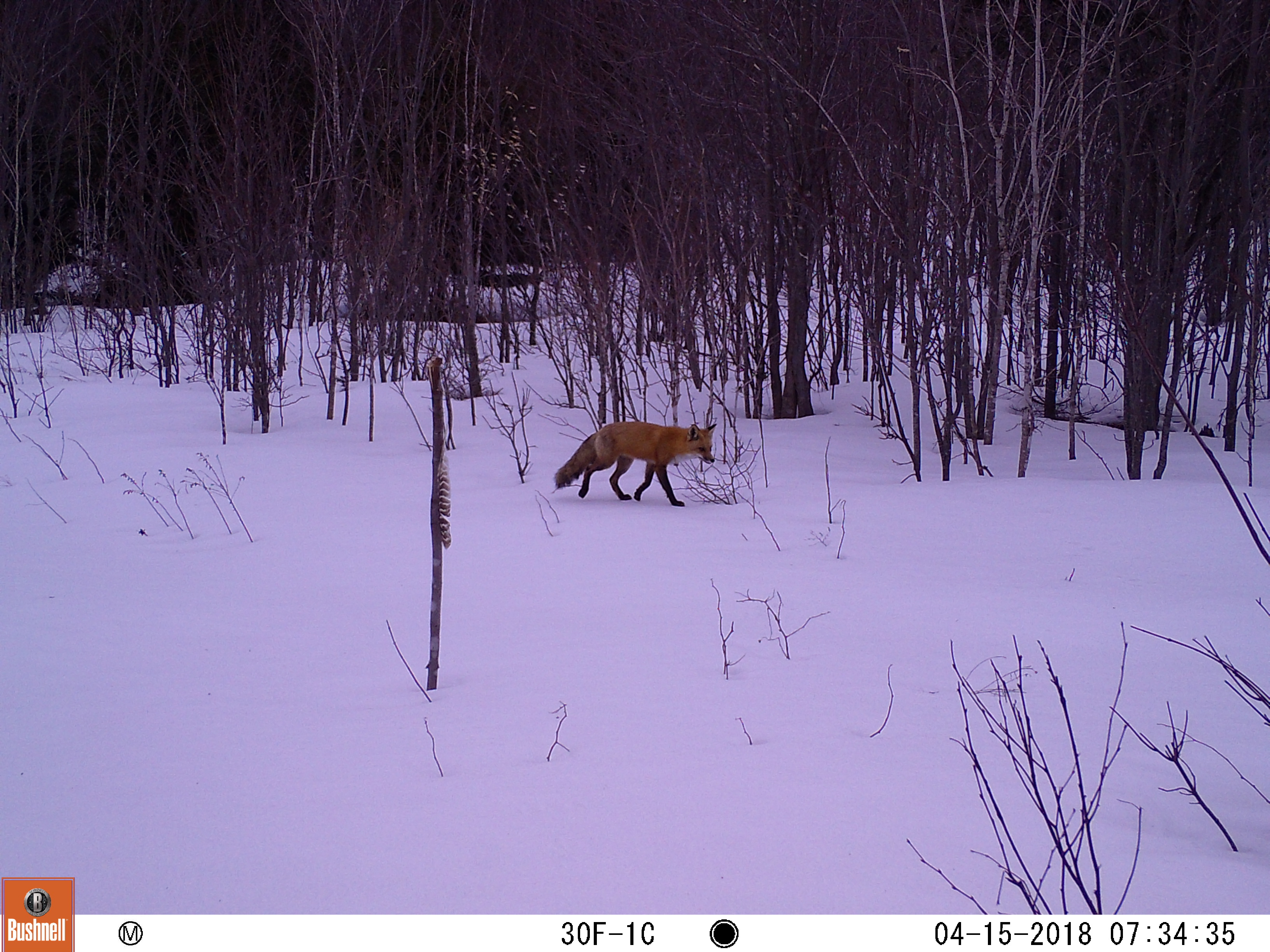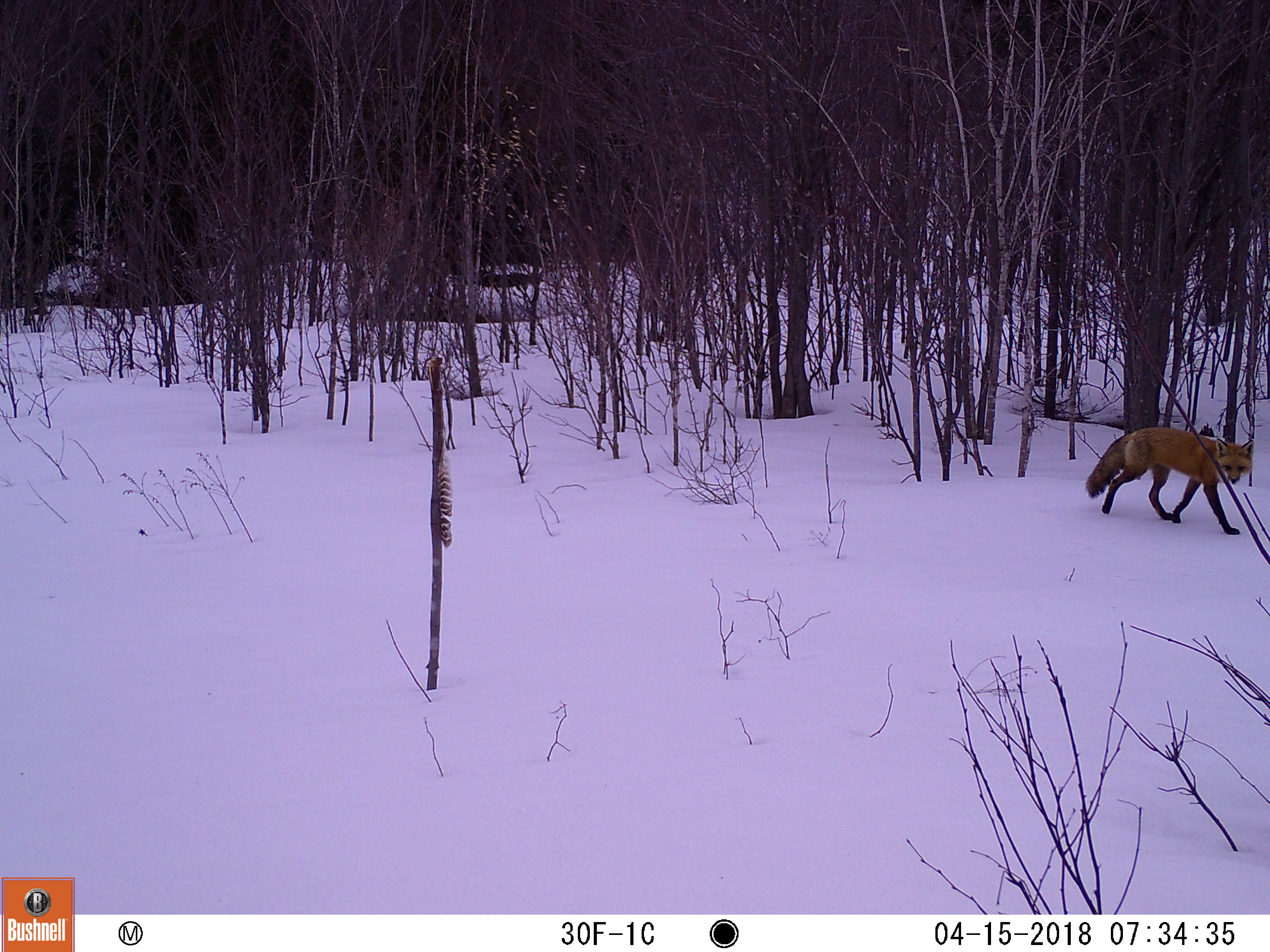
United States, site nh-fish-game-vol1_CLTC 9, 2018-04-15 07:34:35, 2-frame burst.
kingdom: Animalia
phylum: Chordata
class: Mammalia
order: Carnivora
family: Canidae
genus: Vulpes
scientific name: Vulpes vulpes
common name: red fox